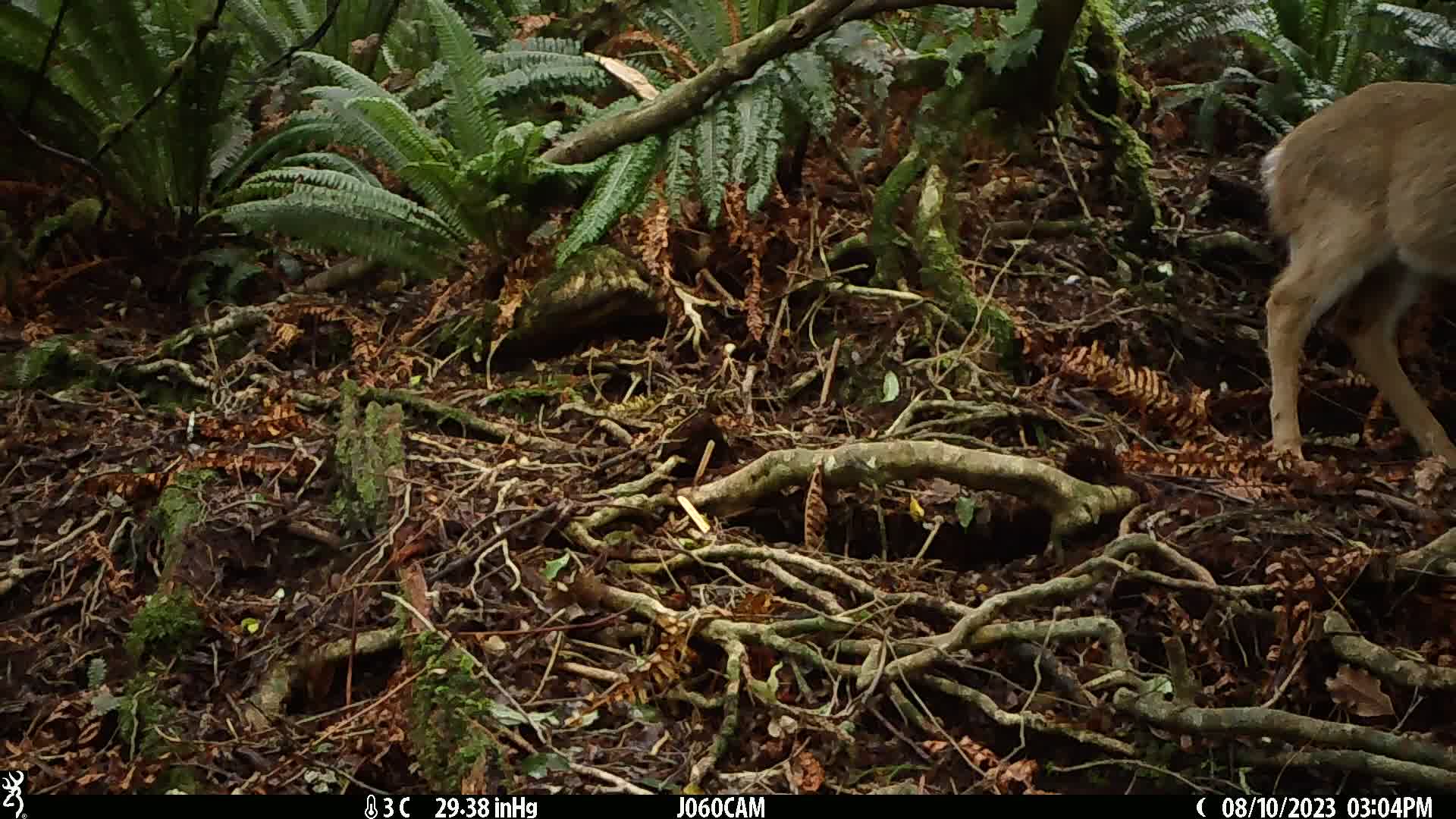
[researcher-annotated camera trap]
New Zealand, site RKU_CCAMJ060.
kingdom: Animalia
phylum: Chordata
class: Mammalia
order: Artiodactyla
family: Cervidae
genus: Odocoileus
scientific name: Odocoileus virginianus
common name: white-tailed deer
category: white tailed deer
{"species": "white tailed deer (white-tailed deer) (Odocoileus virginianus)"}